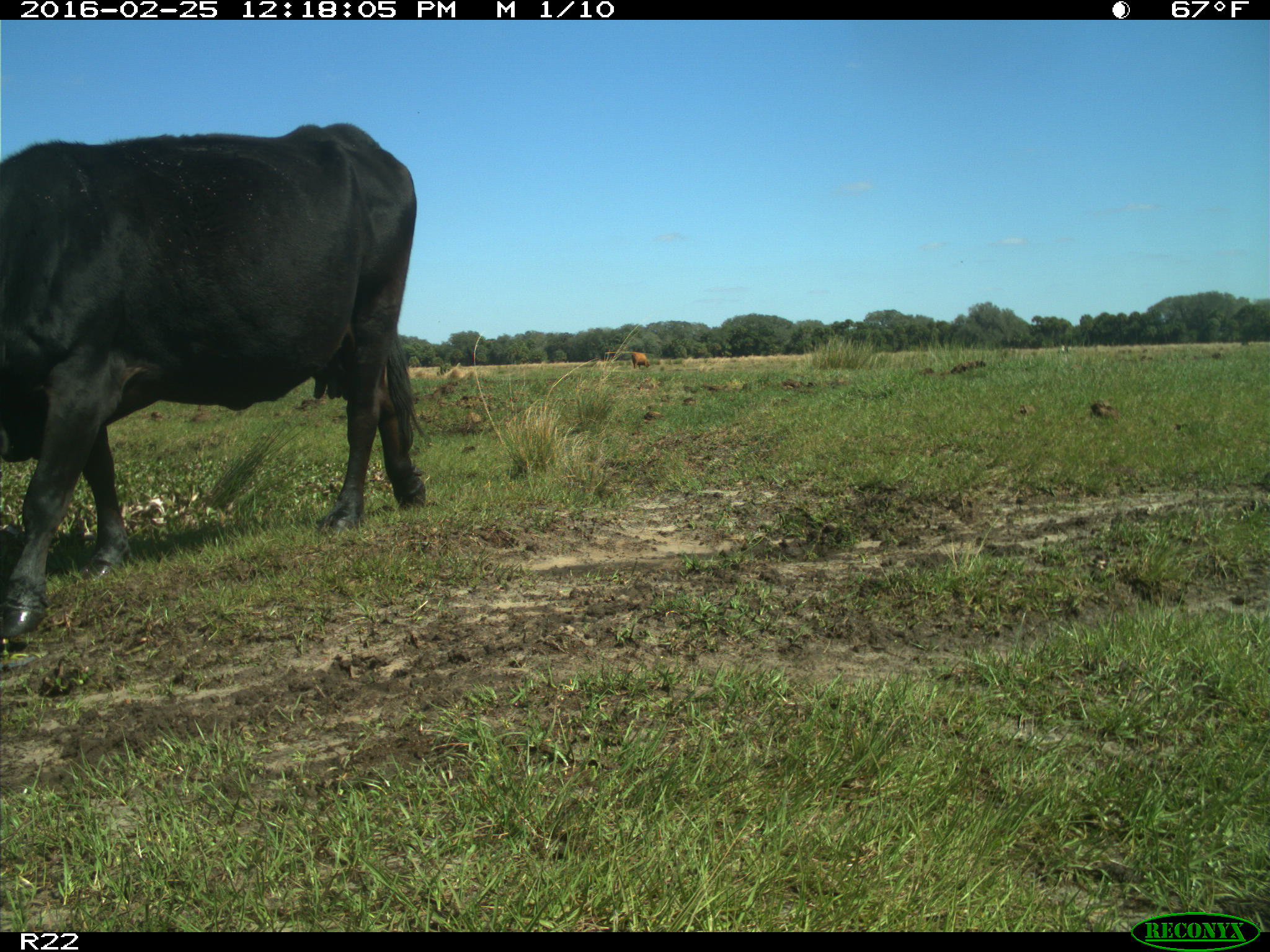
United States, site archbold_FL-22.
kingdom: Animalia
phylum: Chordata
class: Mammalia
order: Artiodactyla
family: Bovidae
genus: Bos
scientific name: Bos taurus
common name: domestic cow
Bos taurus (domestic cow).